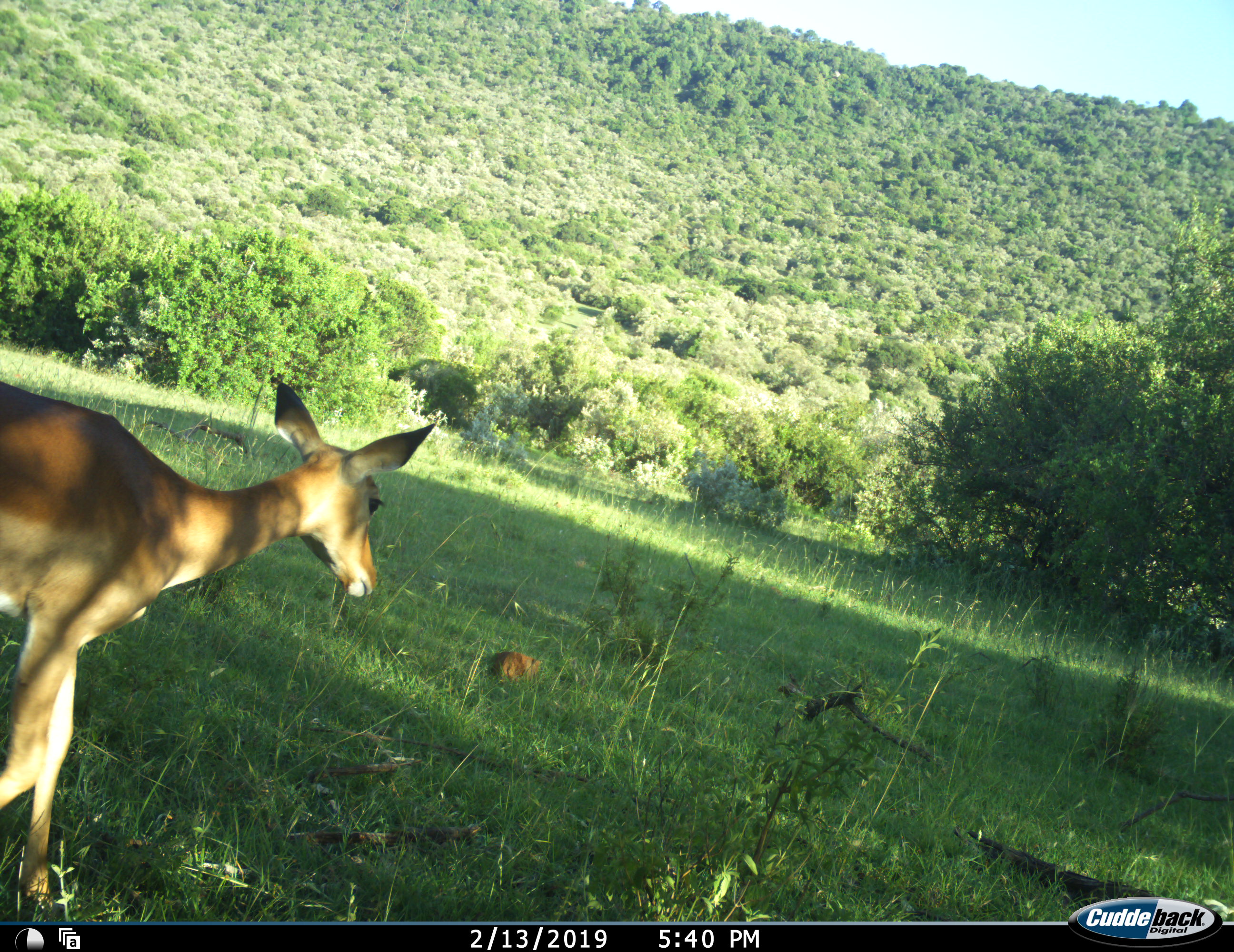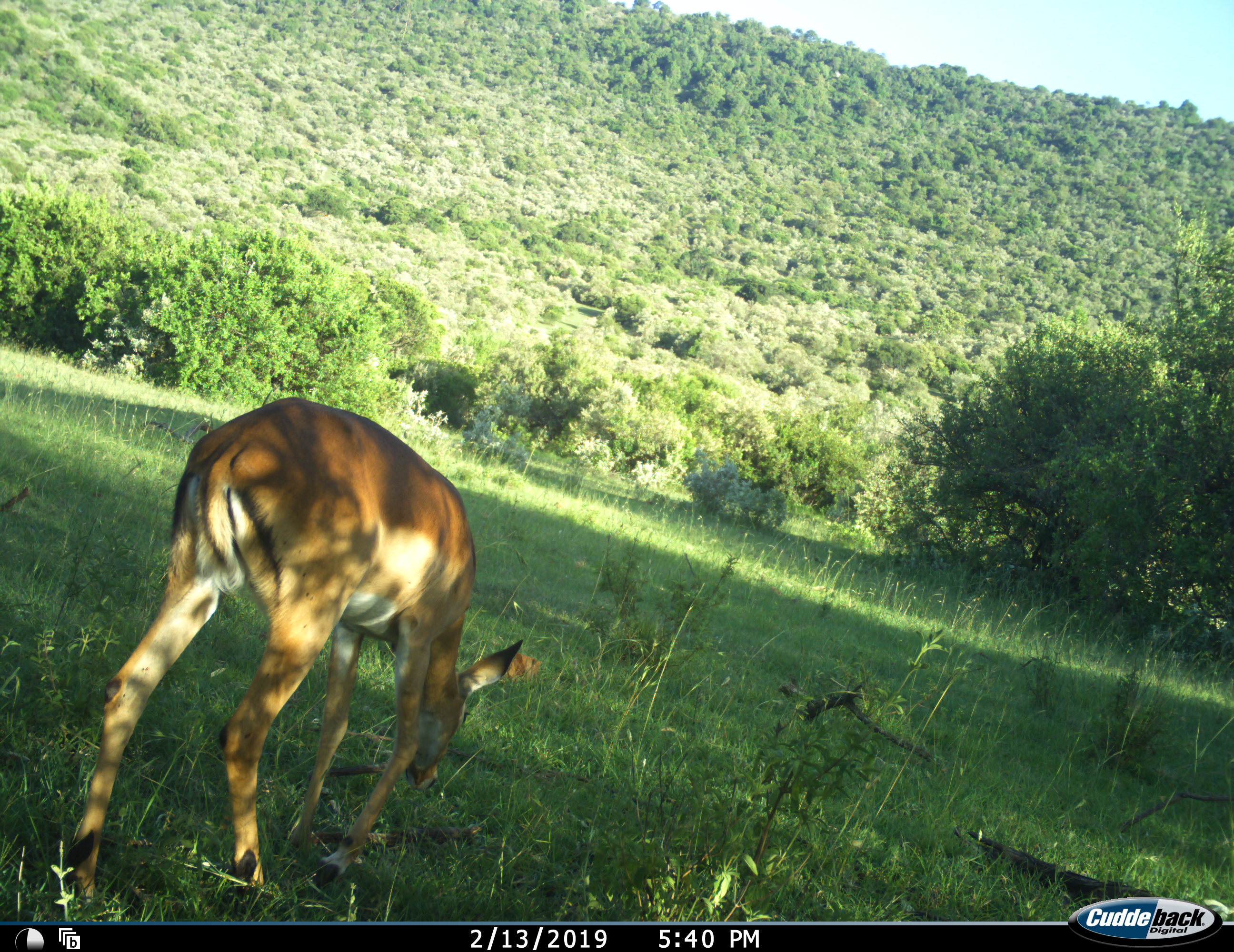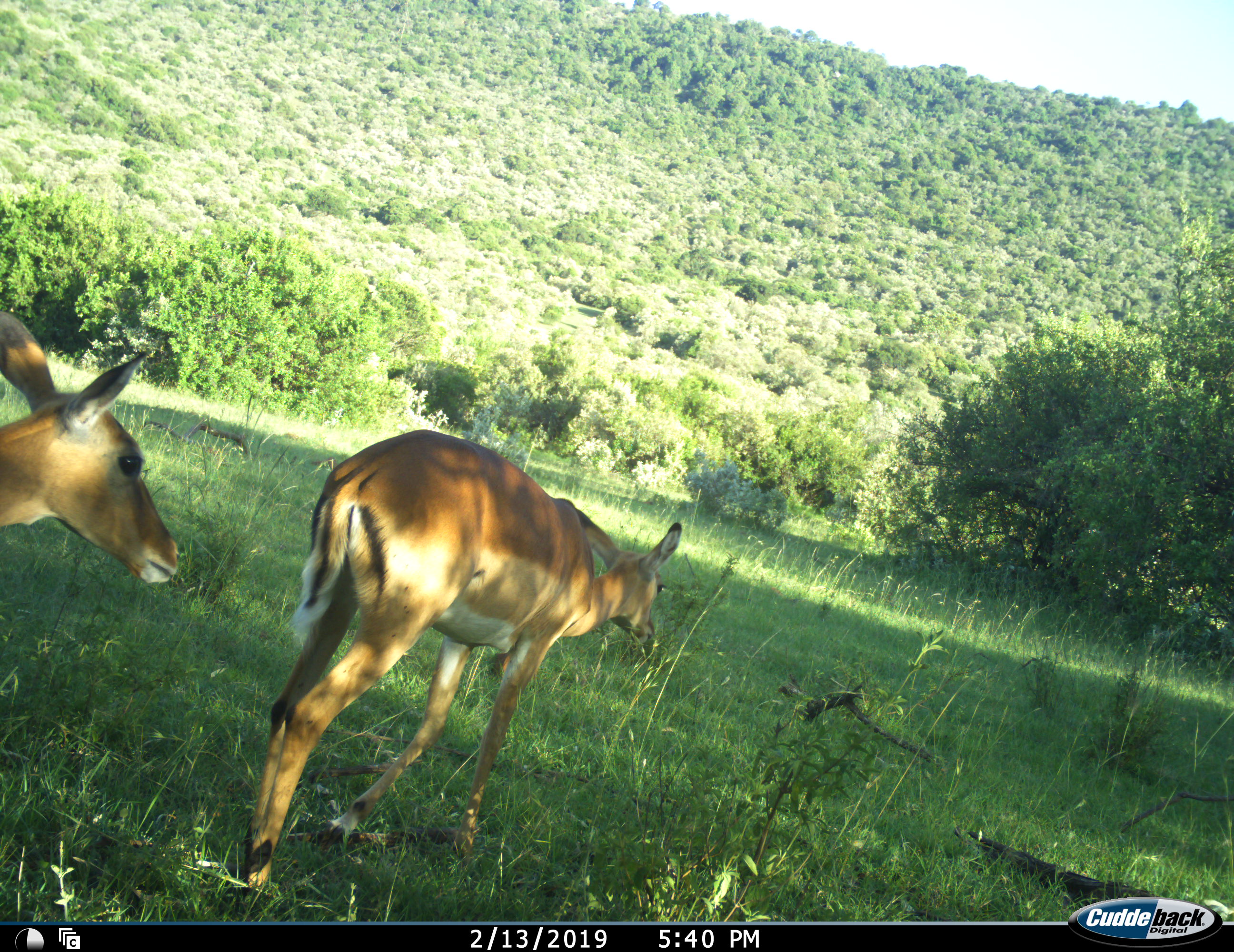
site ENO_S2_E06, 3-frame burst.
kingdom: Animalia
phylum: Chordata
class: Mammalia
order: Artiodactyla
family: Bovidae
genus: Aepyceros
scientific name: Aepyceros melampus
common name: impala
Impala (Aepyceros melampus), count 2. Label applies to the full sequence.